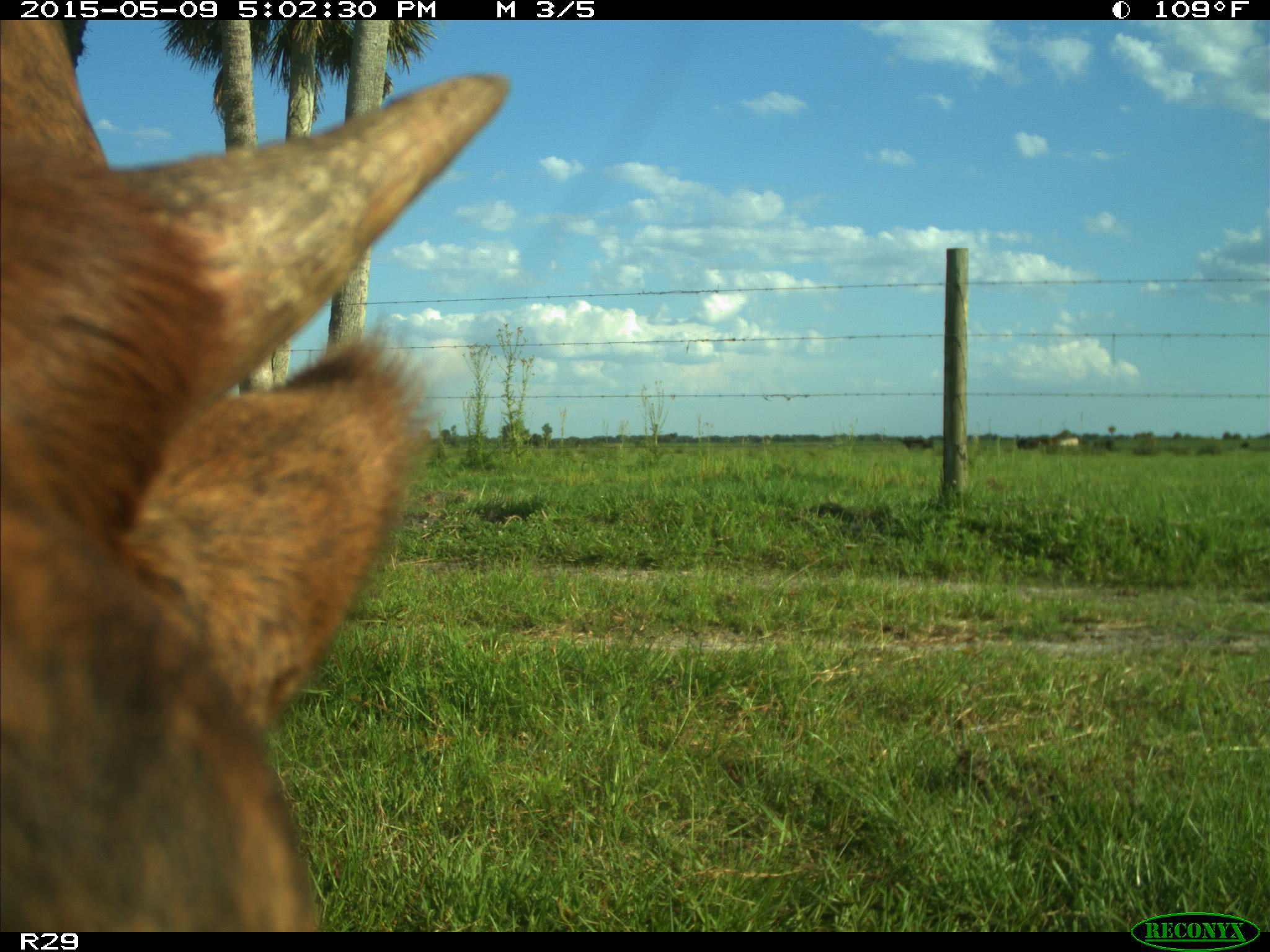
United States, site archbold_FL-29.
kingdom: Animalia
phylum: Chordata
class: Mammalia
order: Artiodactyla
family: Bovidae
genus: Bos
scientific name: Bos taurus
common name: domestic cow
Bos taurus (domestic cow).